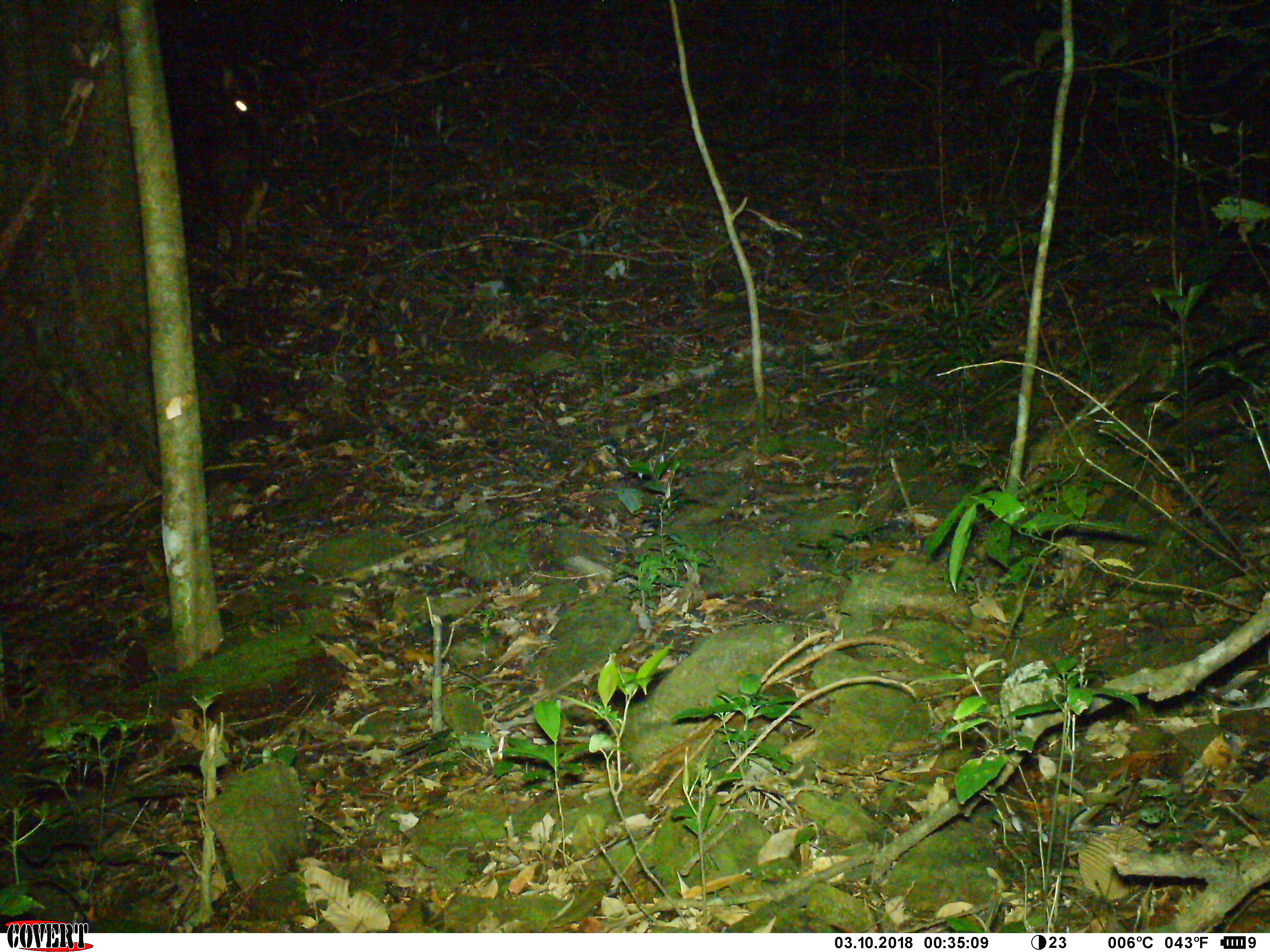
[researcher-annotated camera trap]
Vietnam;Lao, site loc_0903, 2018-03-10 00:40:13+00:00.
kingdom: Animalia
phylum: Chordata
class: Mammalia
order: Artiodactyla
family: Bovidae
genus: Capricornis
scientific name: Capricornis sumatraensis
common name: chinese serow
Chinese serow (Capricornis sumatraensis). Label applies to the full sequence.